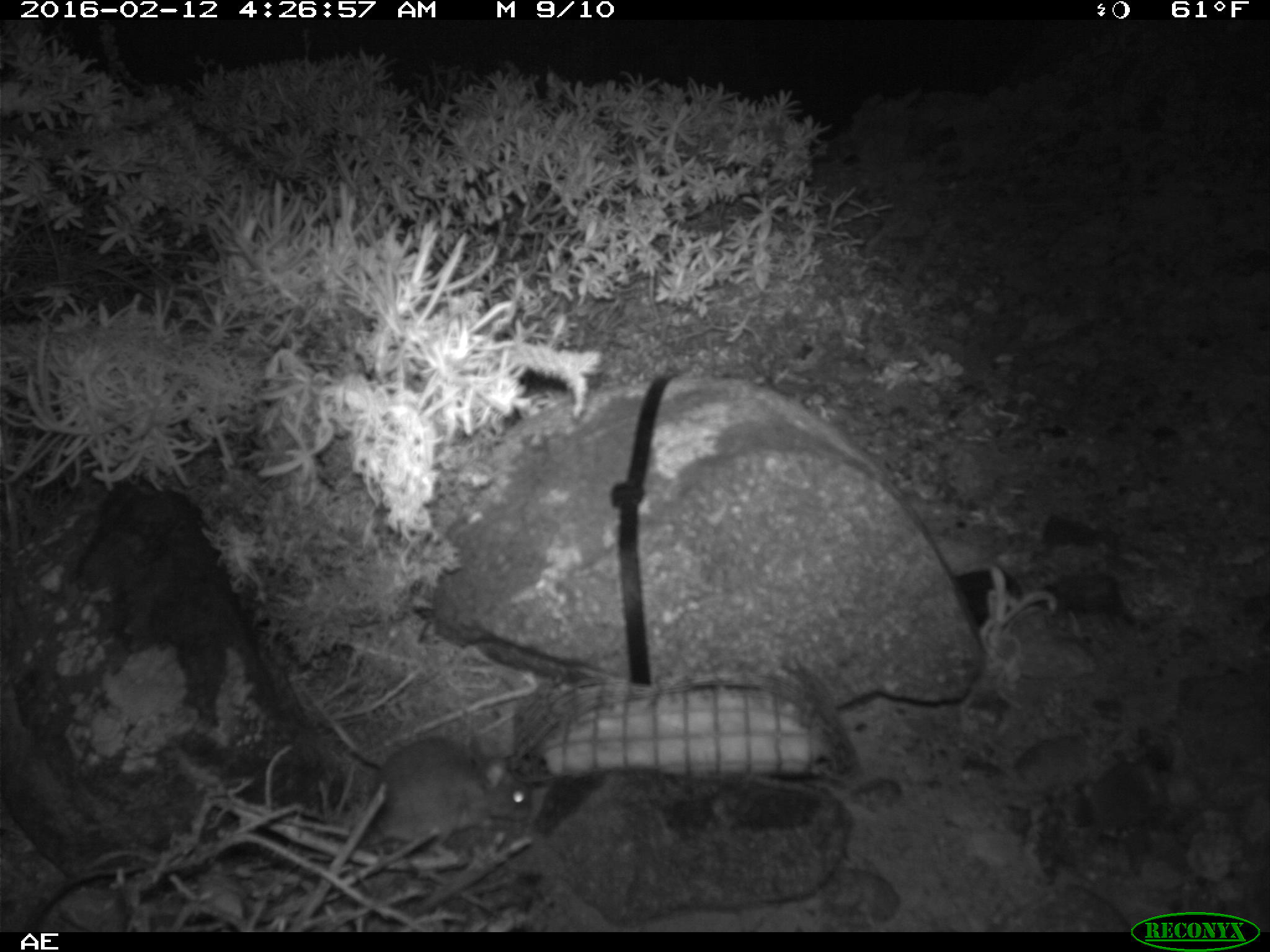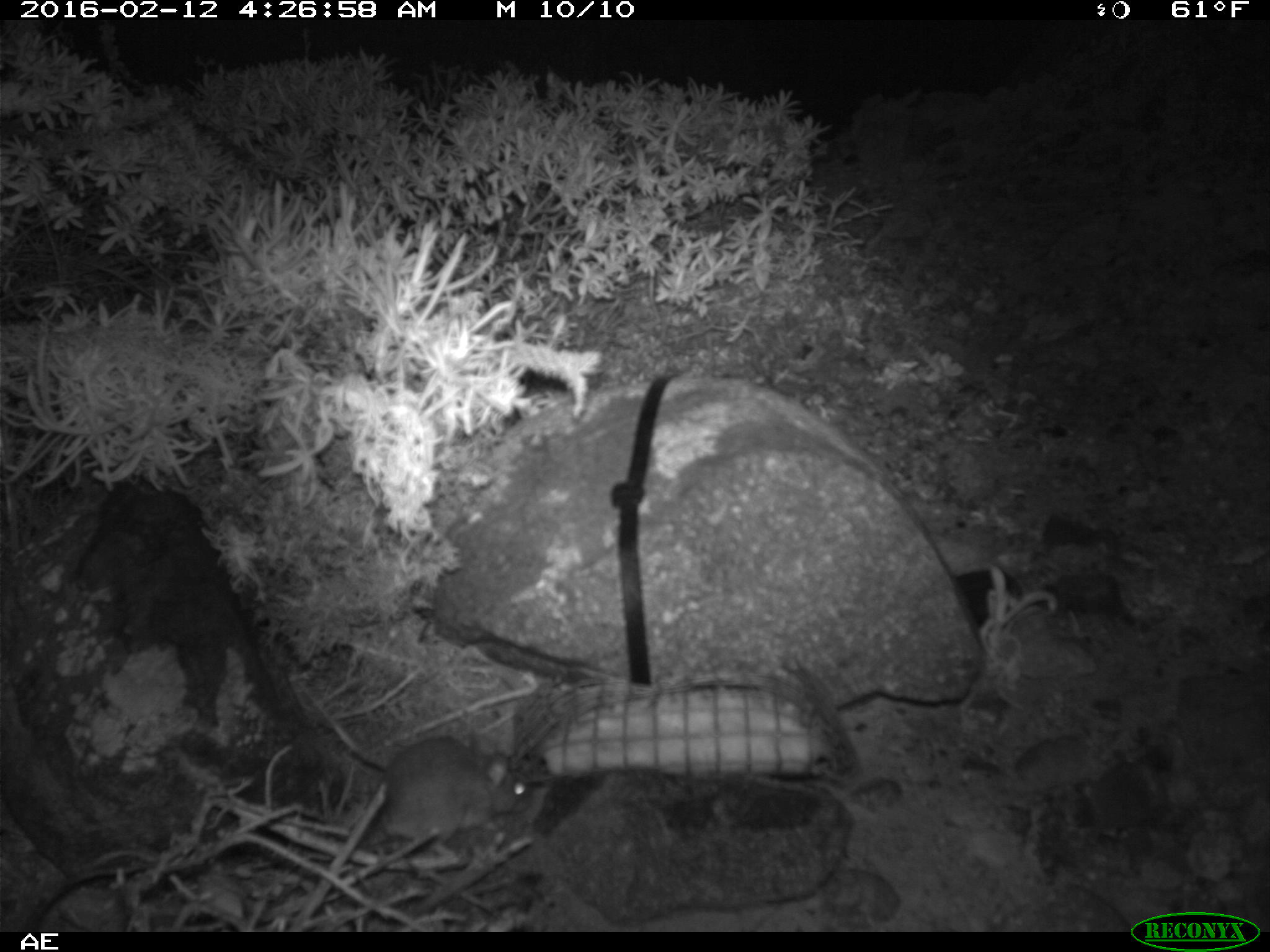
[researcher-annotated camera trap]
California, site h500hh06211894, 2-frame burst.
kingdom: Animalia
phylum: Chordata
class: Mammalia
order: Rodentia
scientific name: Rodentia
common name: rodent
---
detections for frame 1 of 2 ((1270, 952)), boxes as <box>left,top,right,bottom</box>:
rodent: <box>364,735,533,857</box>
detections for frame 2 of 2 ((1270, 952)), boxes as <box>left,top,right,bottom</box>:
rodent: <box>373,733,530,840</box>; <box>90,836,255,923</box>